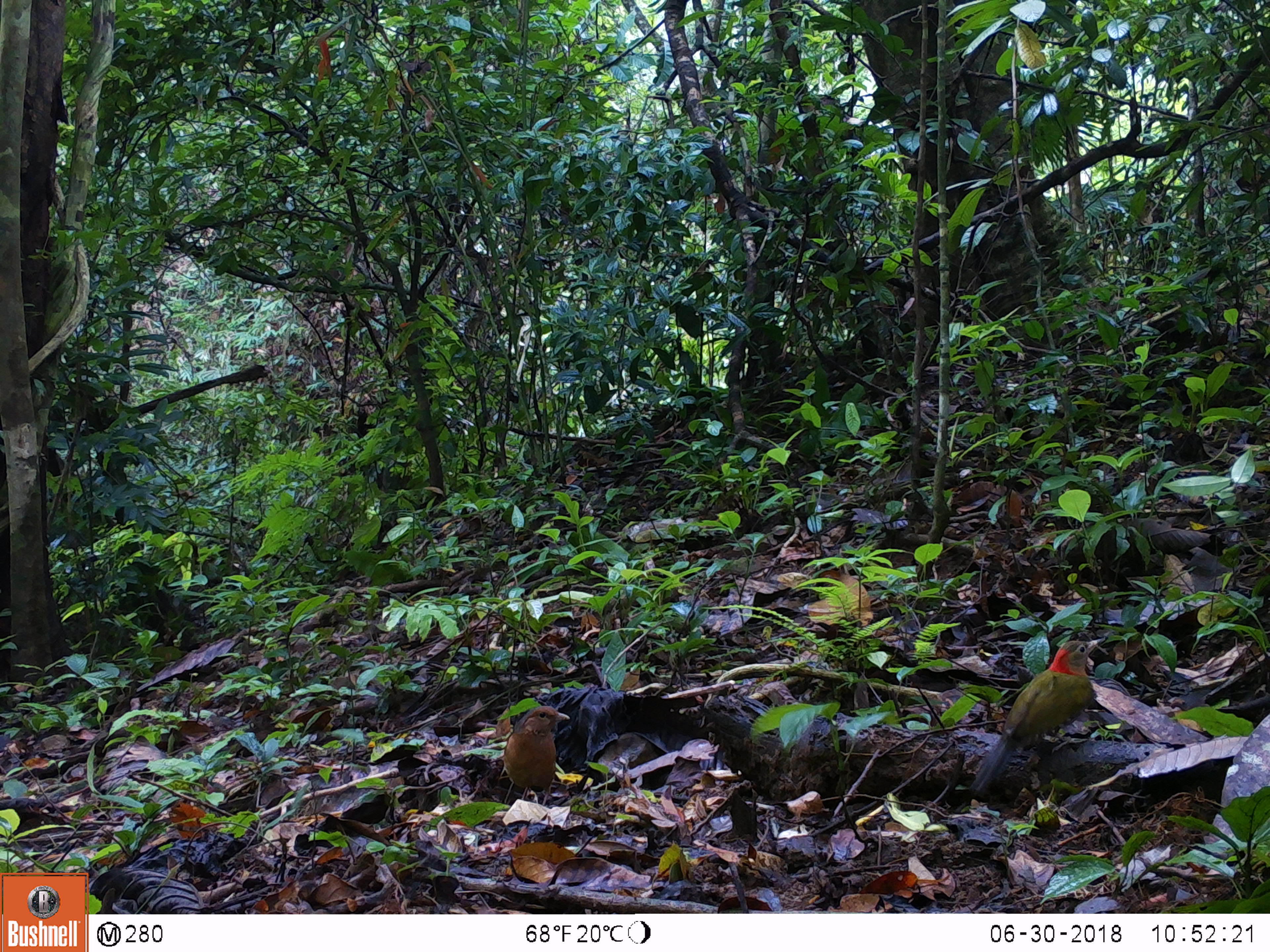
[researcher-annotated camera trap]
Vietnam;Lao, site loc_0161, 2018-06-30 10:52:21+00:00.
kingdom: Animalia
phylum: Chordata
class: Aves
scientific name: Aves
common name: bird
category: unidentified bird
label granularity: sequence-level